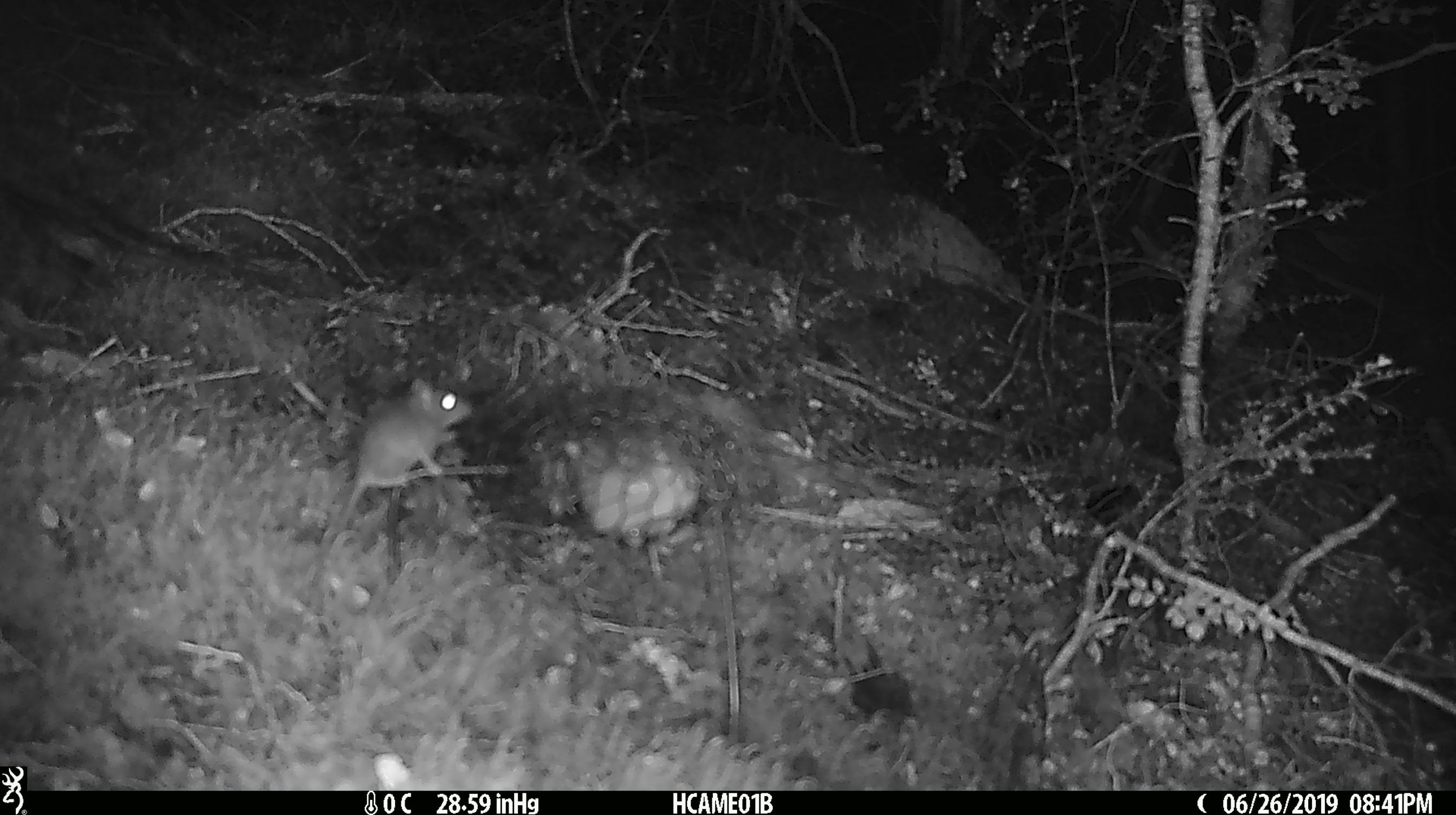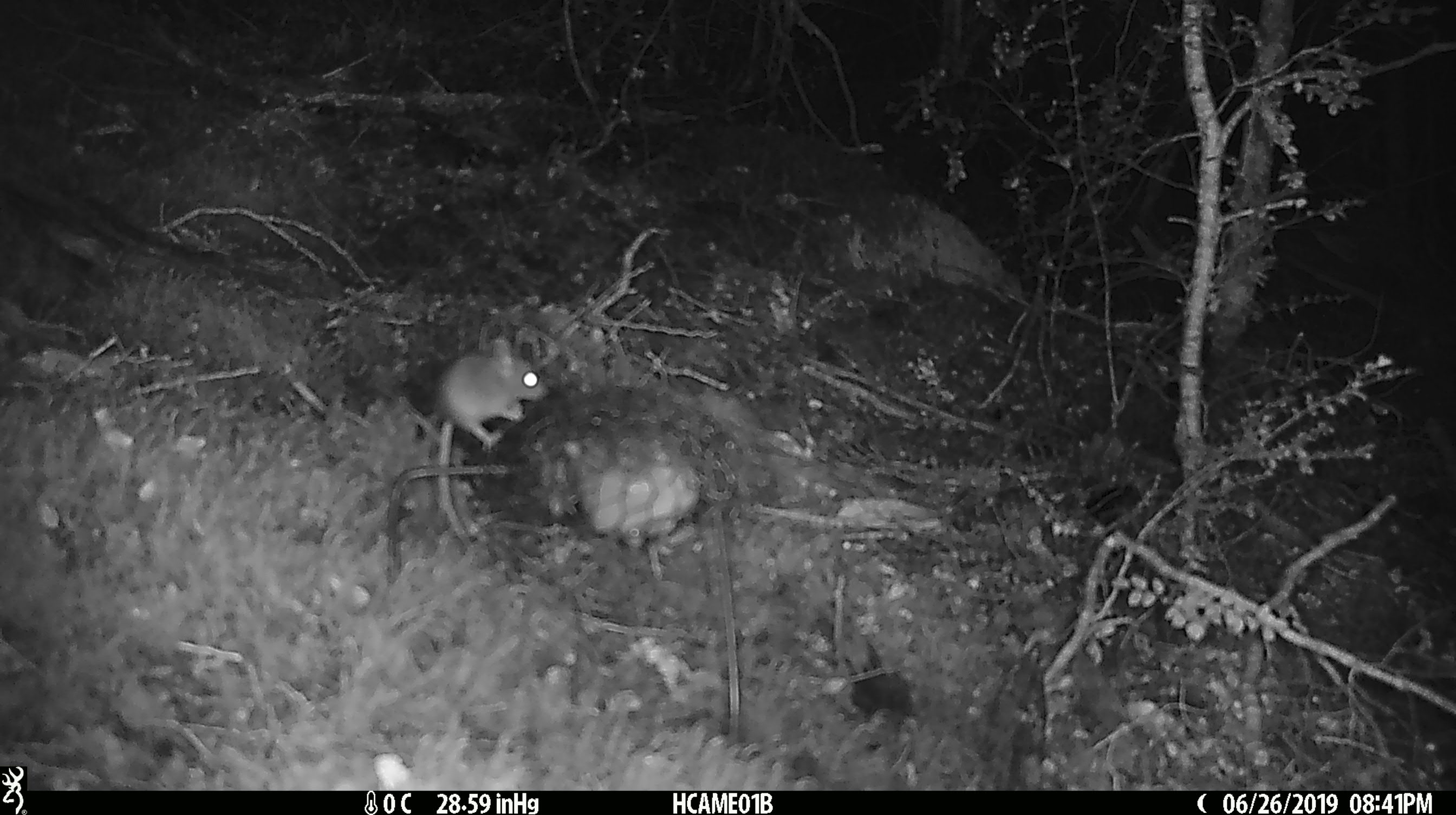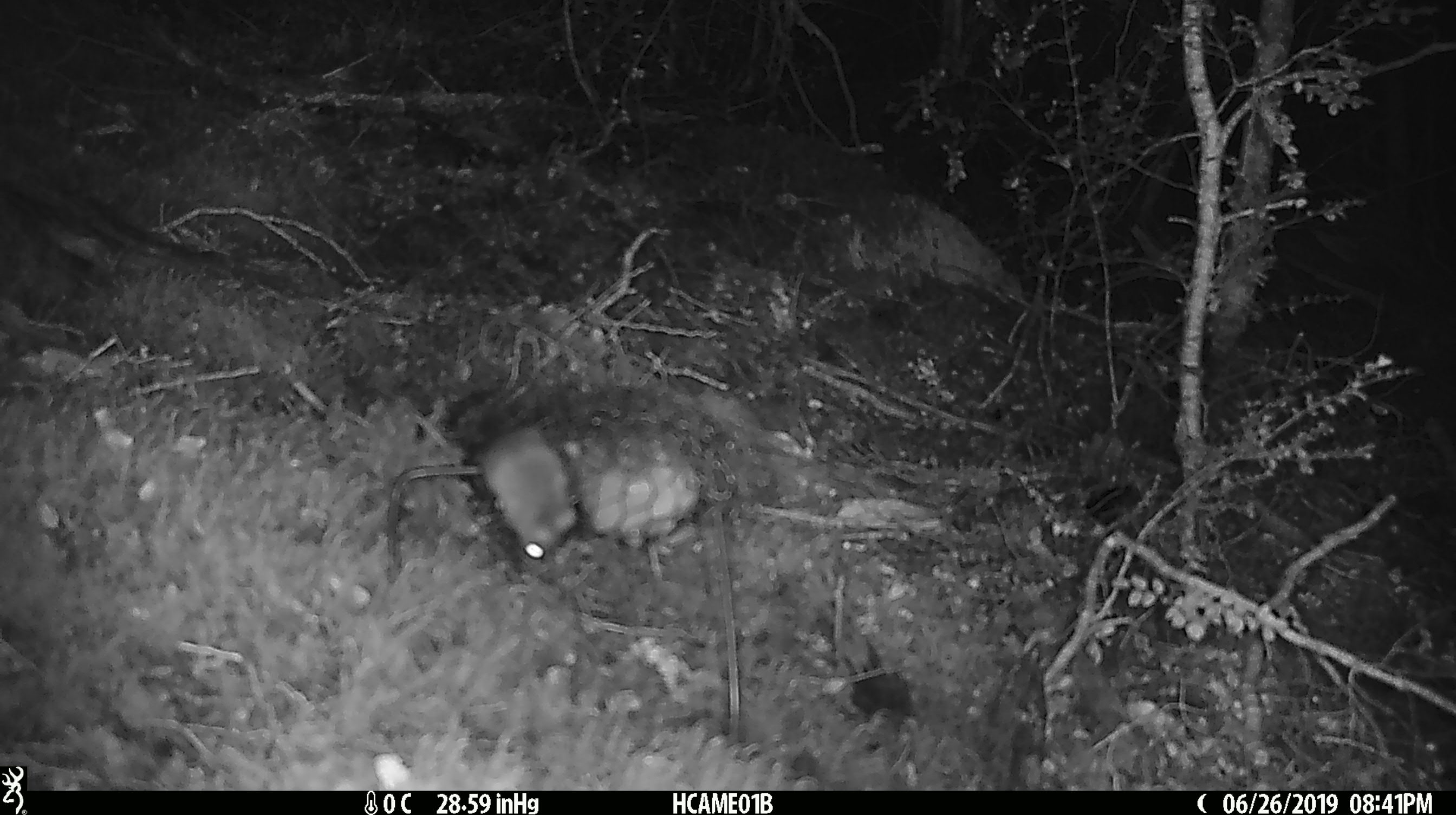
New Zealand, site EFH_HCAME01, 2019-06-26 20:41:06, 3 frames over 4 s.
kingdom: Animalia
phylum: Chordata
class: Mammalia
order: Rodentia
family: Muridae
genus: Mus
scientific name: Mus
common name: mouse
Mouse (Mus).